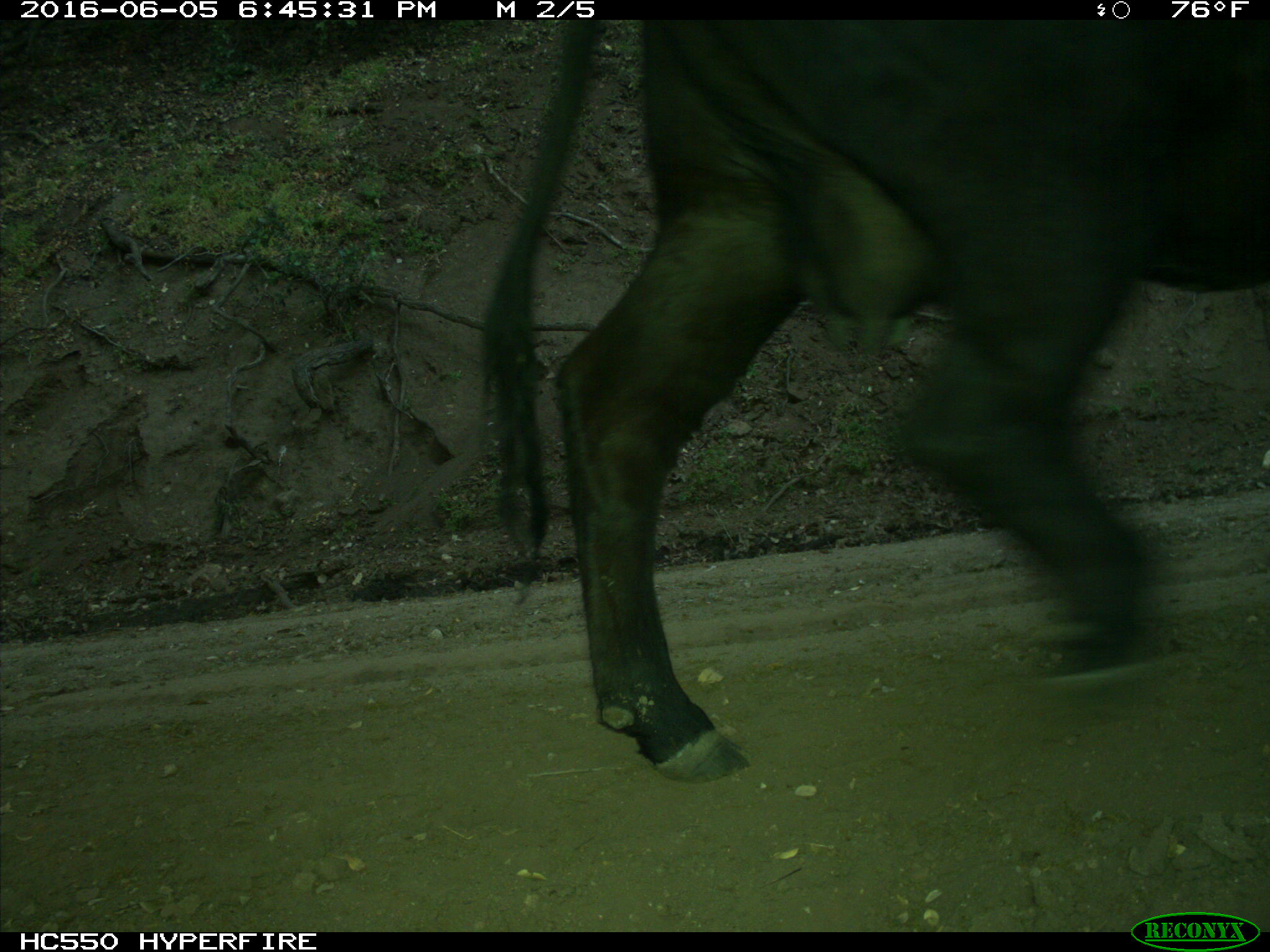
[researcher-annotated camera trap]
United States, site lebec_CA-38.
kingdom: Animalia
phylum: Chordata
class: Mammalia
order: Artiodactyla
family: Bovidae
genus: Bos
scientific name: Bos taurus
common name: domestic cow